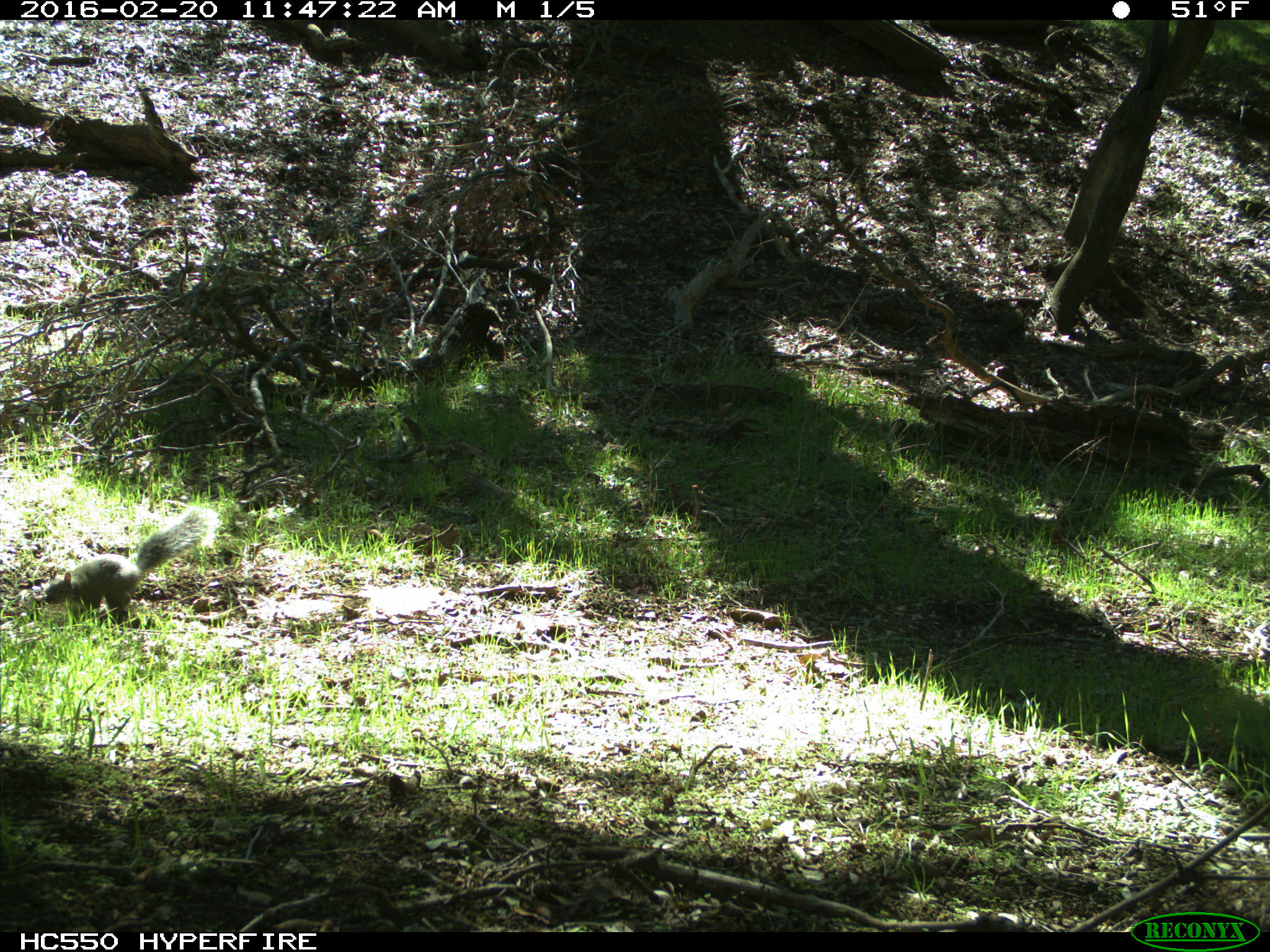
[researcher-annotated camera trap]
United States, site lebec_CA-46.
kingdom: Animalia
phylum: Chordata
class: Mammalia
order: Rodentia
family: Sciuridae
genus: Sciurus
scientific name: Sciurus carolinensis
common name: eastern gray squirrel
Sciurus carolinensis (eastern gray squirrel).